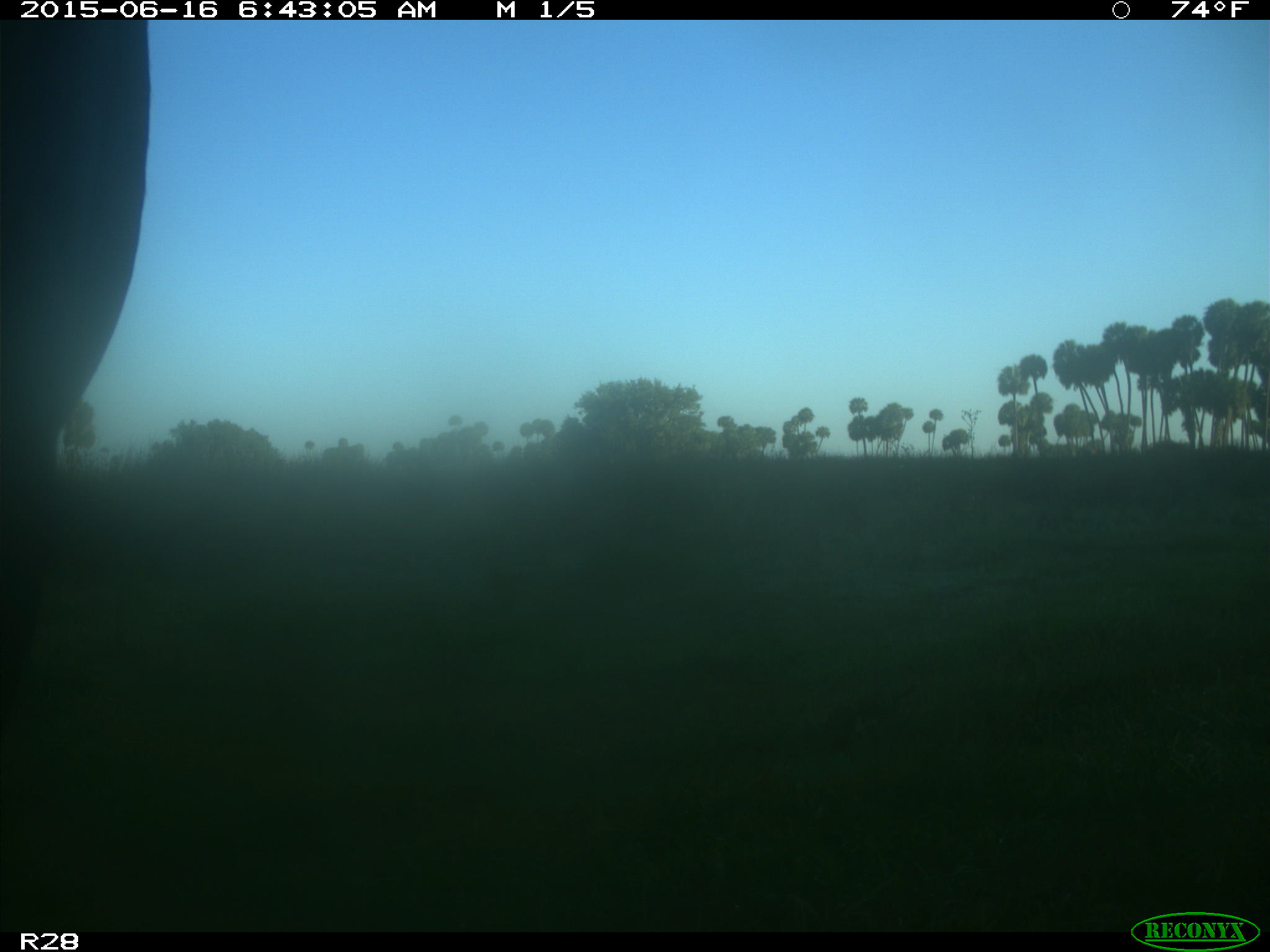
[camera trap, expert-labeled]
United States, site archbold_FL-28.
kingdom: Animalia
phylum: Chordata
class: Mammalia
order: Artiodactyla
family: Bovidae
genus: Bos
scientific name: Bos taurus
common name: domestic cow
Bos taurus (domestic cow).